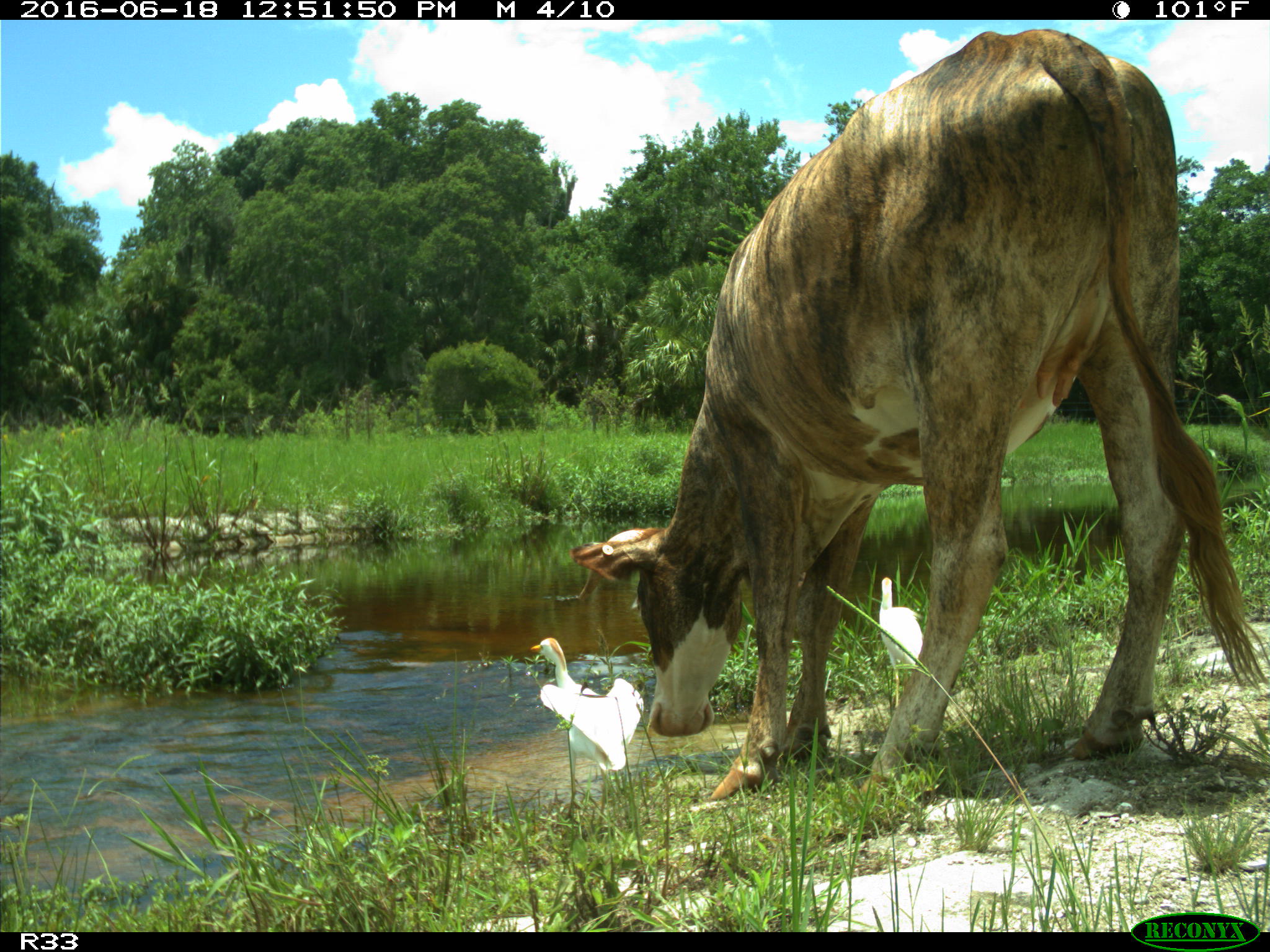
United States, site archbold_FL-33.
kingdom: Animalia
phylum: Chordata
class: Mammalia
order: Artiodactyla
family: Bovidae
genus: Bos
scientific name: Bos taurus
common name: domestic cow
Bos taurus (domestic cow).